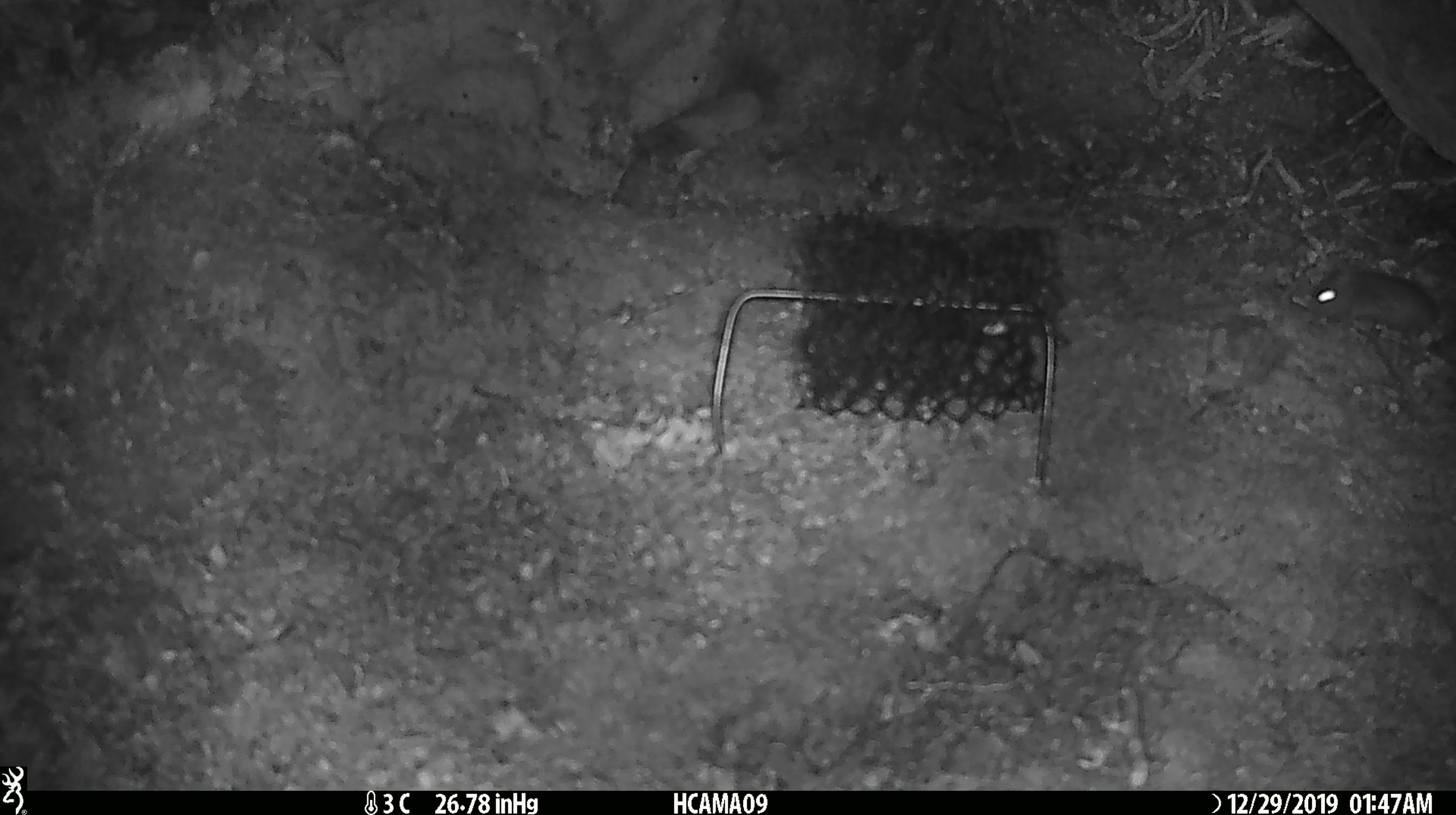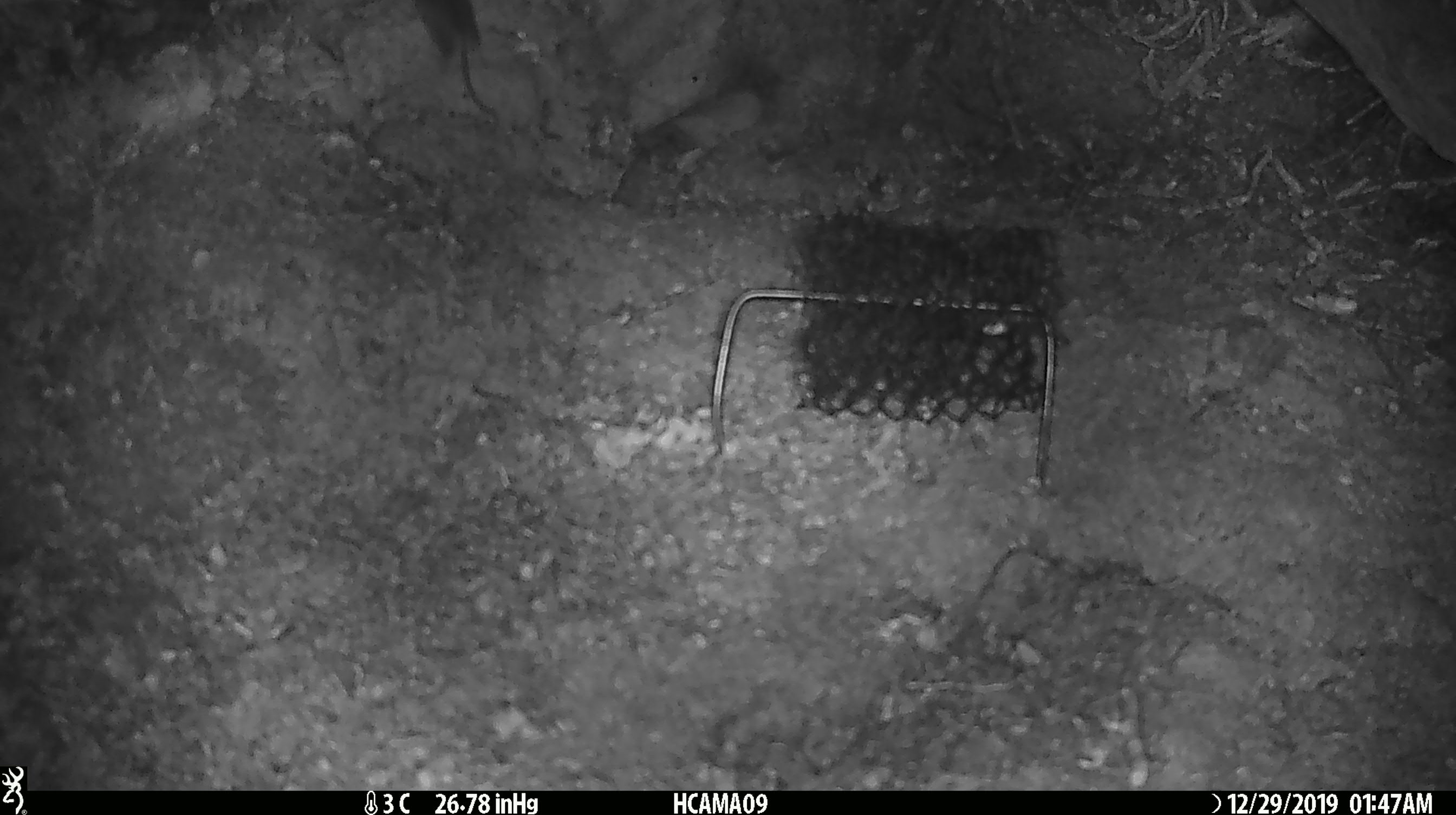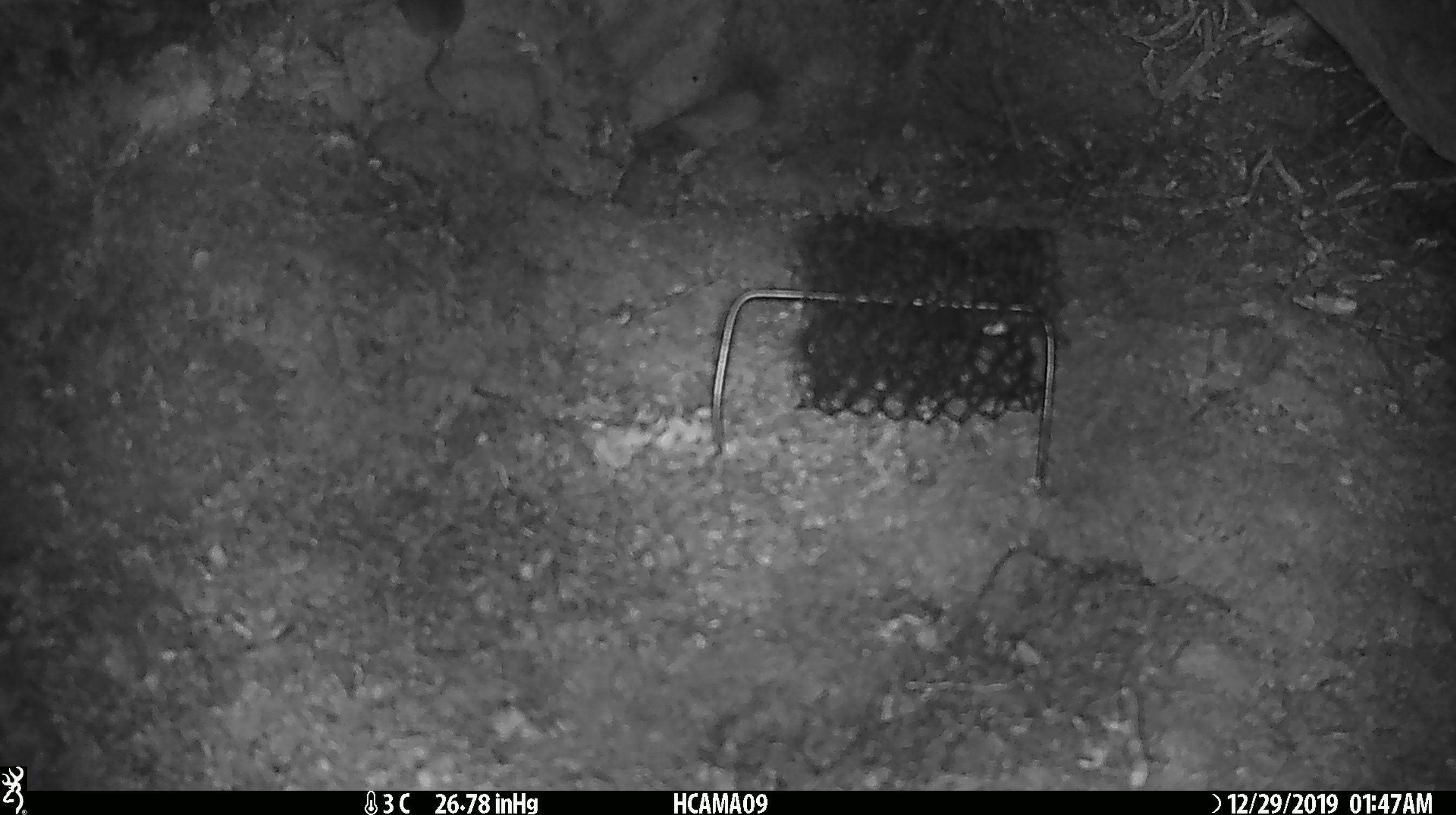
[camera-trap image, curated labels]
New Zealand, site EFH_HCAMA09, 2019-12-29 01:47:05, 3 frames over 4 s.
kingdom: Animalia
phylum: Chordata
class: Mammalia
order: Rodentia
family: Muridae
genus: Mus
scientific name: Mus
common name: mouse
Mouse (Mus).